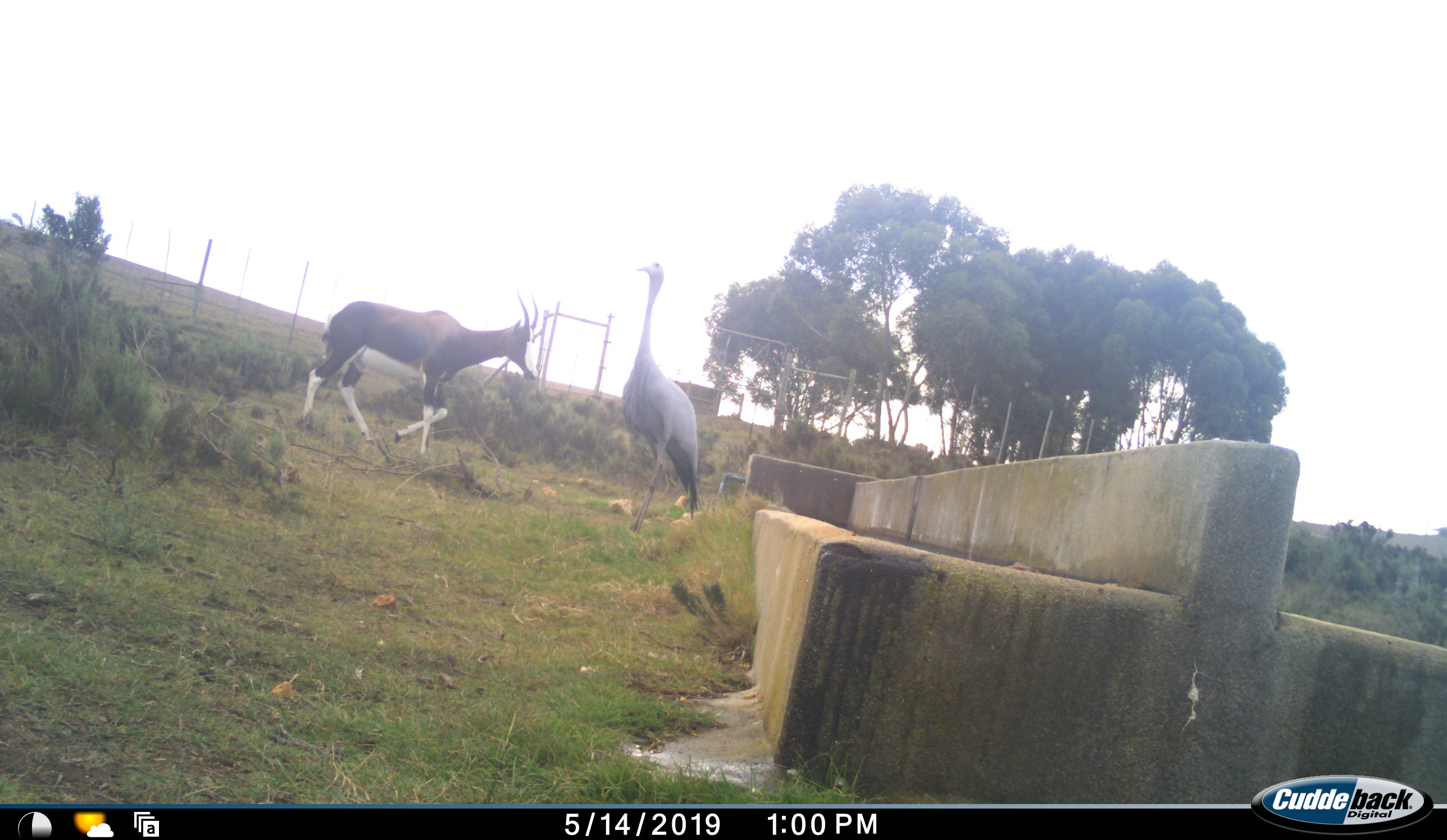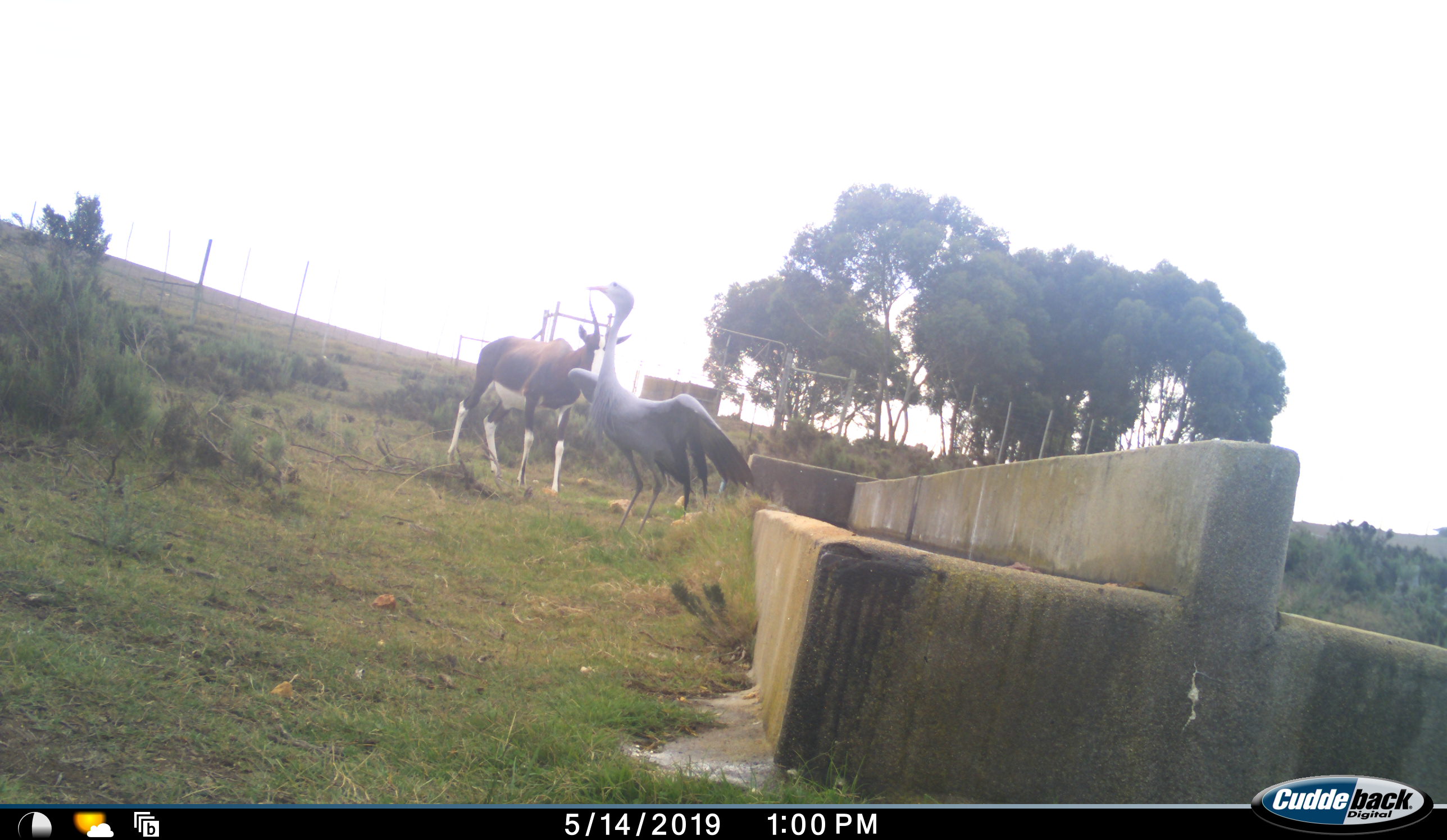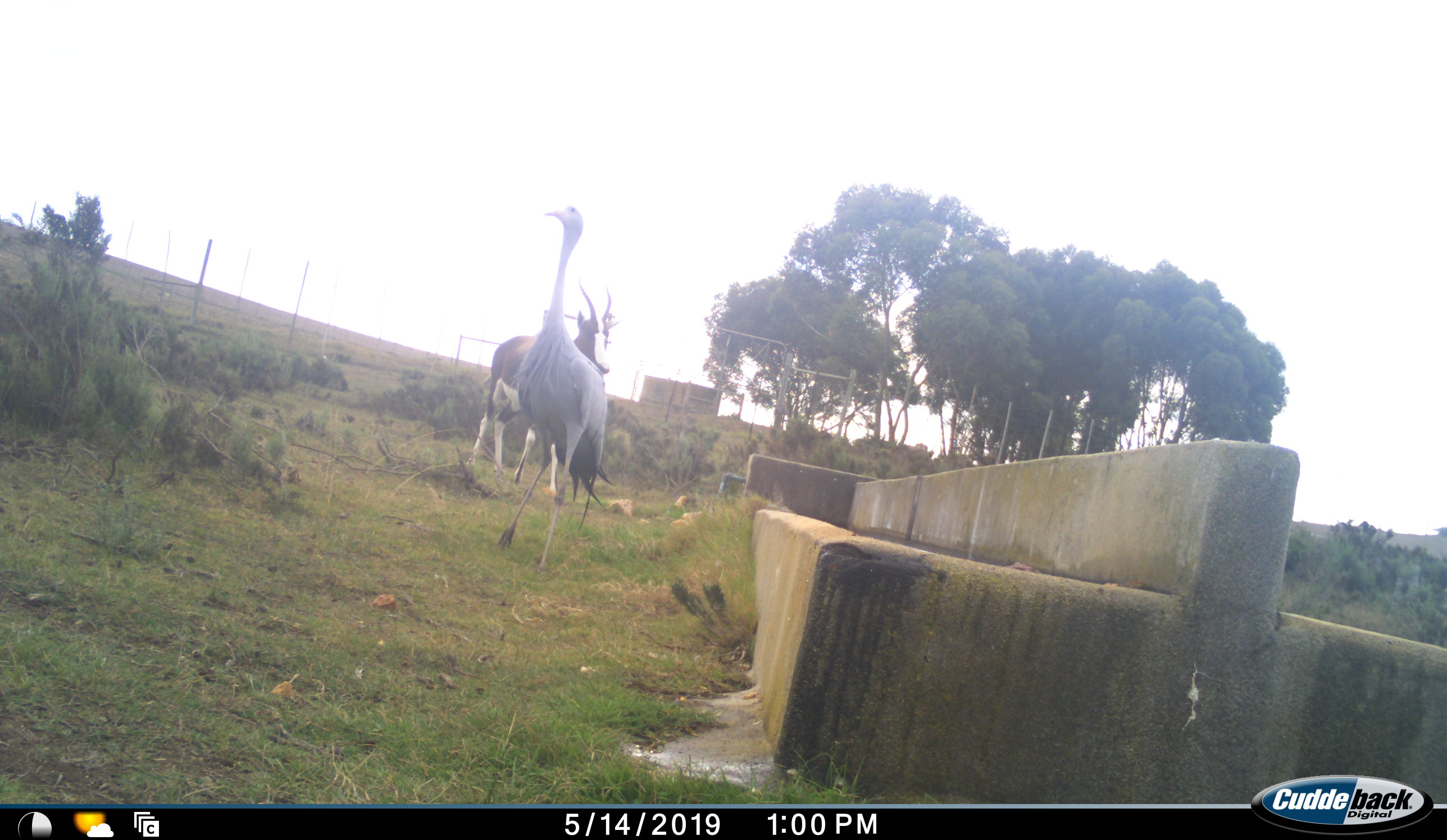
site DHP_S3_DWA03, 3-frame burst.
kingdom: Animalia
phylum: Chordata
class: Mammalia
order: Artiodactyla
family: Bovidae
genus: Damaliscus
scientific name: Damaliscus pygargus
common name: bontebok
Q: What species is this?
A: Bontebok (Damaliscus pygargus).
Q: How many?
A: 1.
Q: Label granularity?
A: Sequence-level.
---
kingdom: Animalia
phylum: Chordata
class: Aves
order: Gruiformes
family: Gruidae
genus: Anthropoides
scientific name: Anthropoides paradiseus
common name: blue crane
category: craneblue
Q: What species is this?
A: Craneblue (blue crane) (Anthropoides paradiseus).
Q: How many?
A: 1.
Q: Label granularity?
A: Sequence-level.